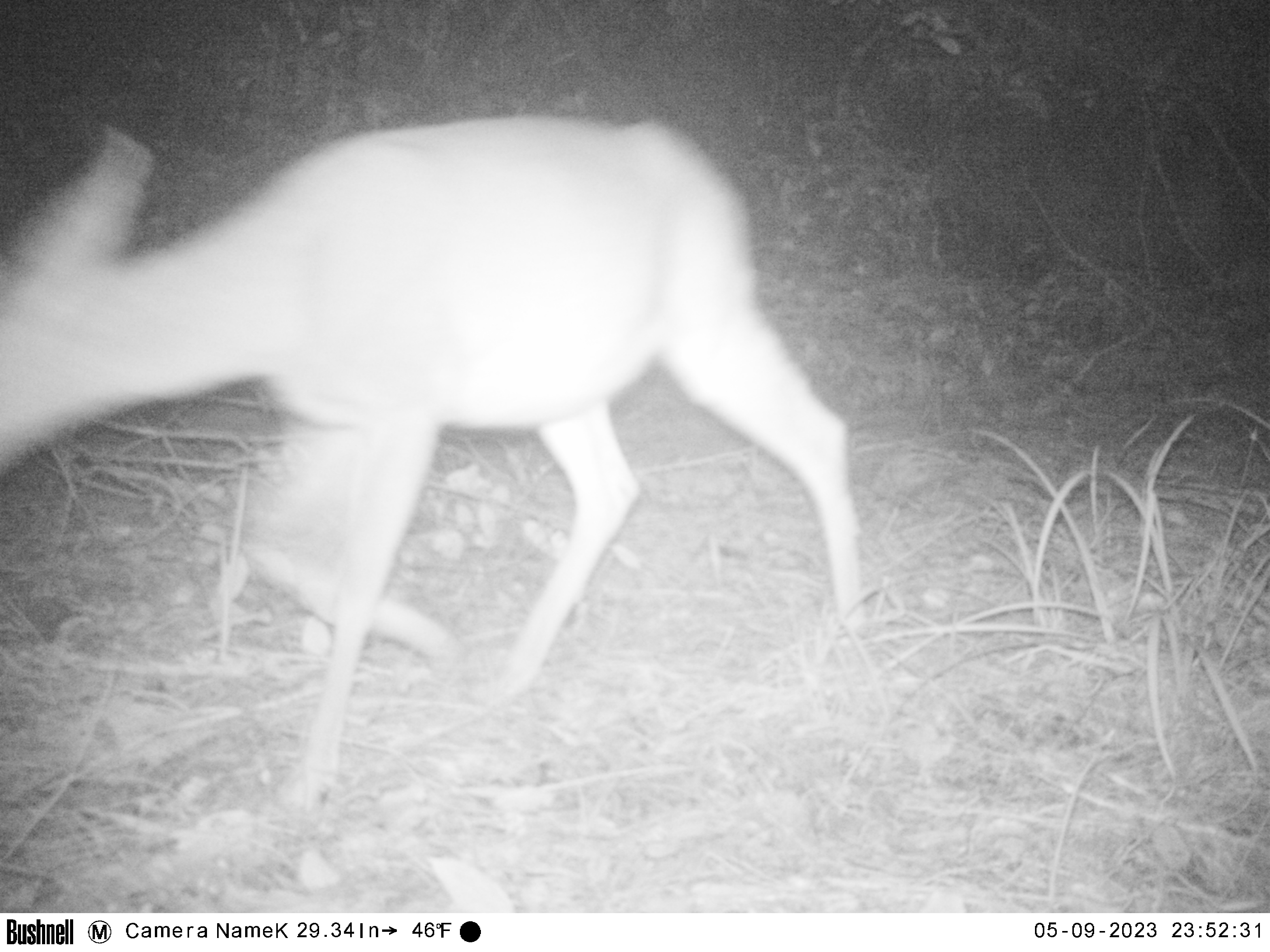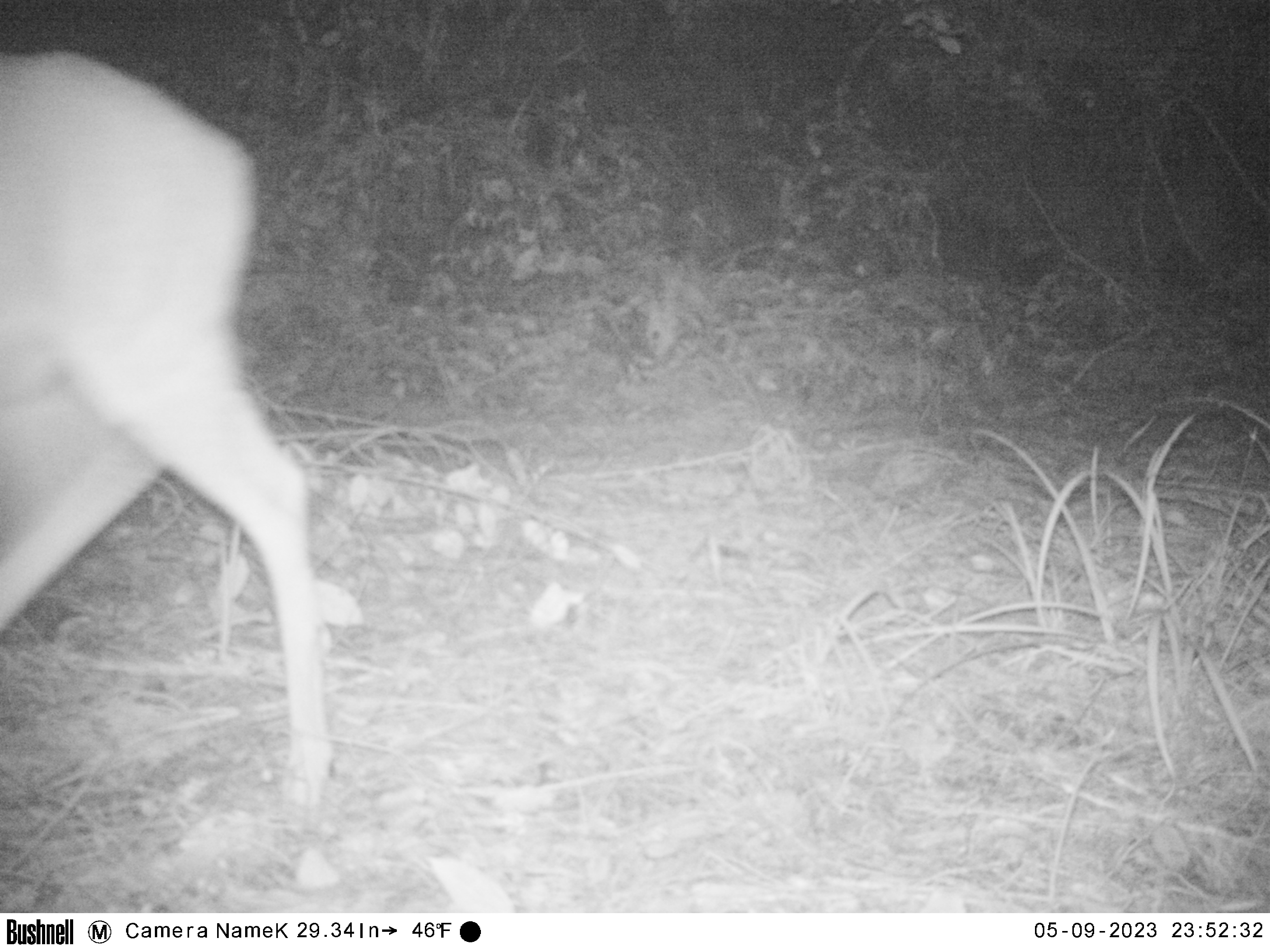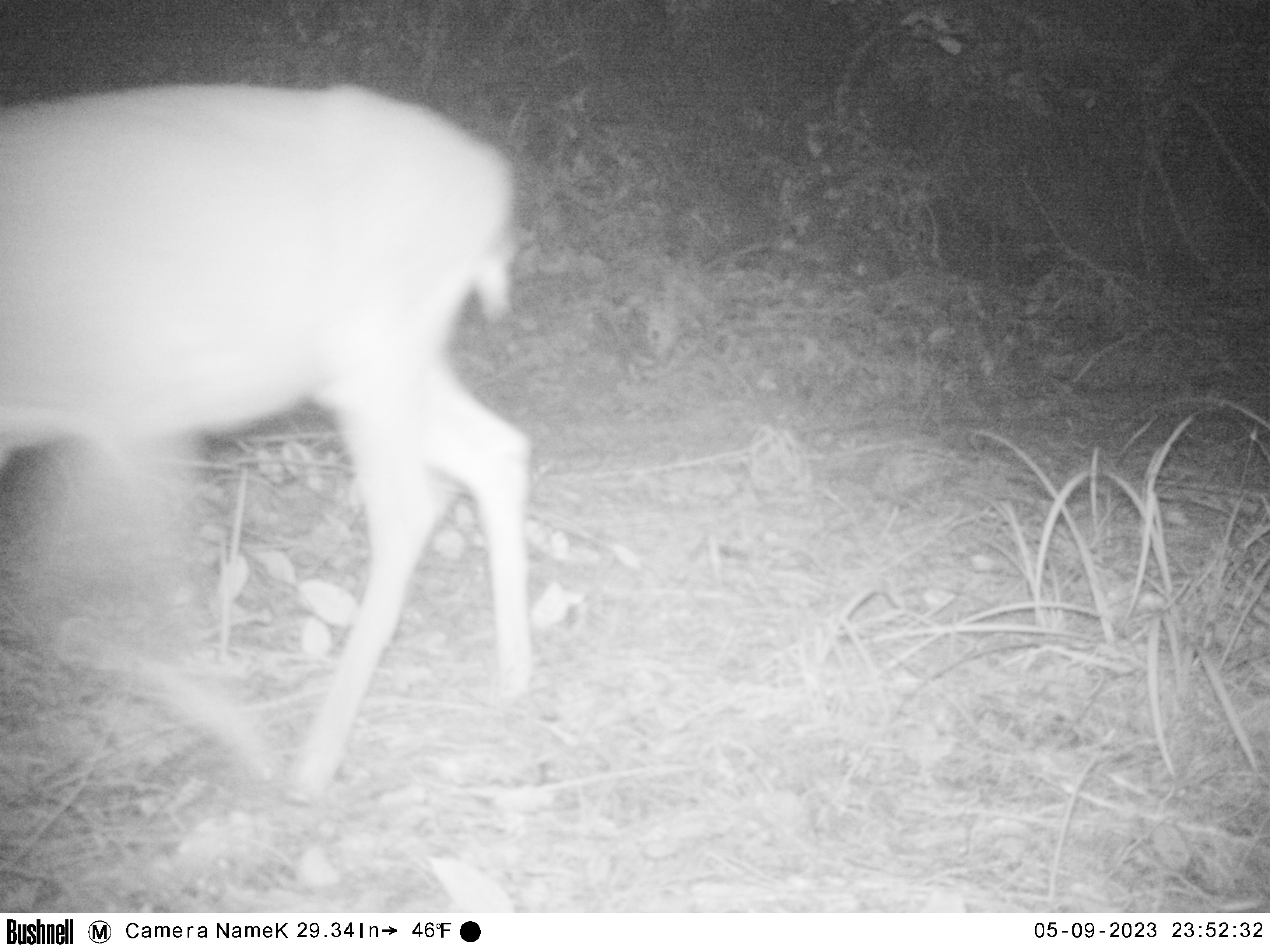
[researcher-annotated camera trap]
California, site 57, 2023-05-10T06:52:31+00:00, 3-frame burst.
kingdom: Animalia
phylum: Chordata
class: Mammalia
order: Artiodactyla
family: Cervidae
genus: Odocoileus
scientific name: Odocoileus hemionus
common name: mule deer